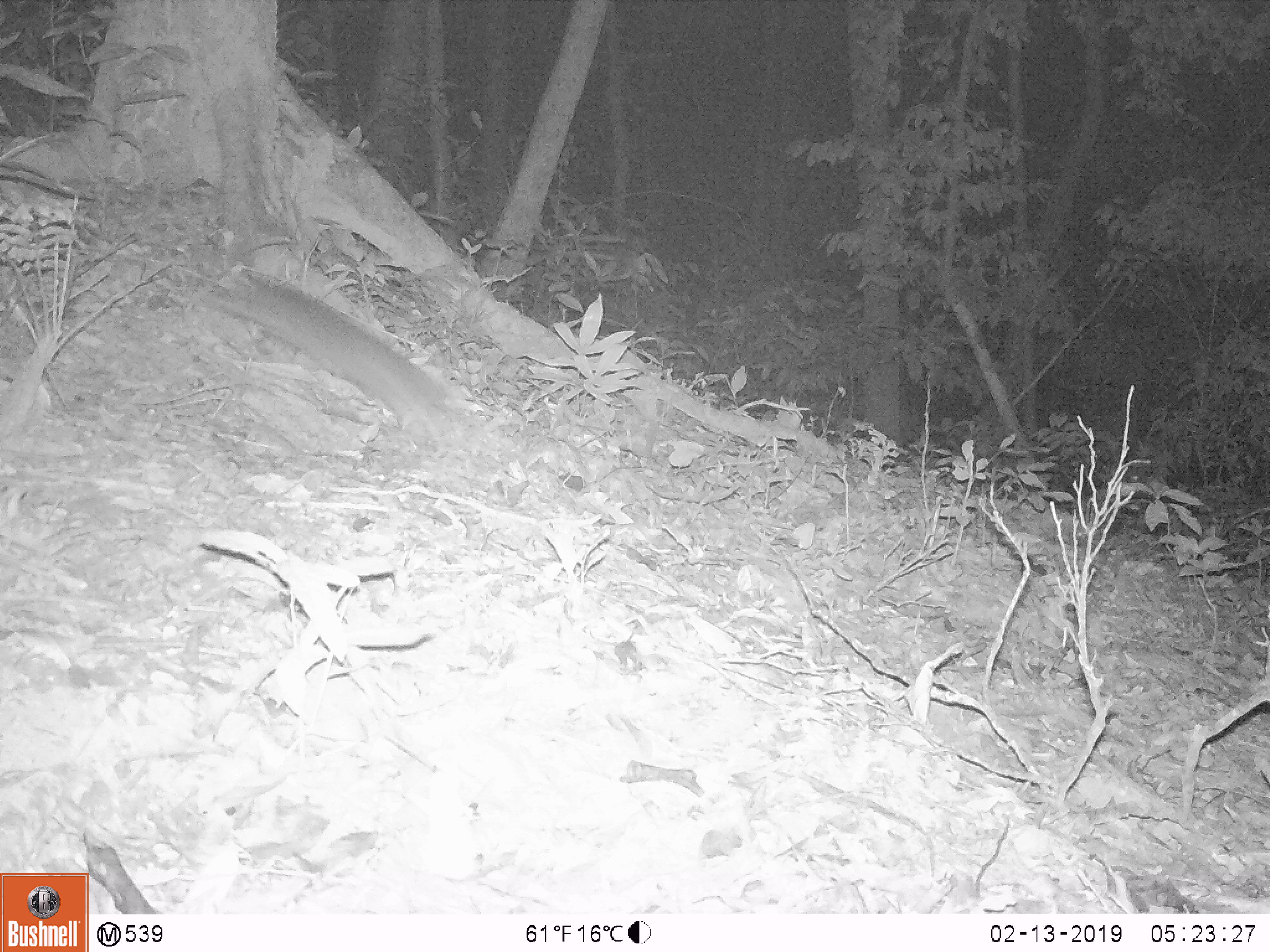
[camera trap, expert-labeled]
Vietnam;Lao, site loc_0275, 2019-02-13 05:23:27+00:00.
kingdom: Animalia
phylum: Chordata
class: Mammalia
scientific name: Mammalia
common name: mammal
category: unidentified small mammal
Unidentified small mammal (mammal) (Mammalia). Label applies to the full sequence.